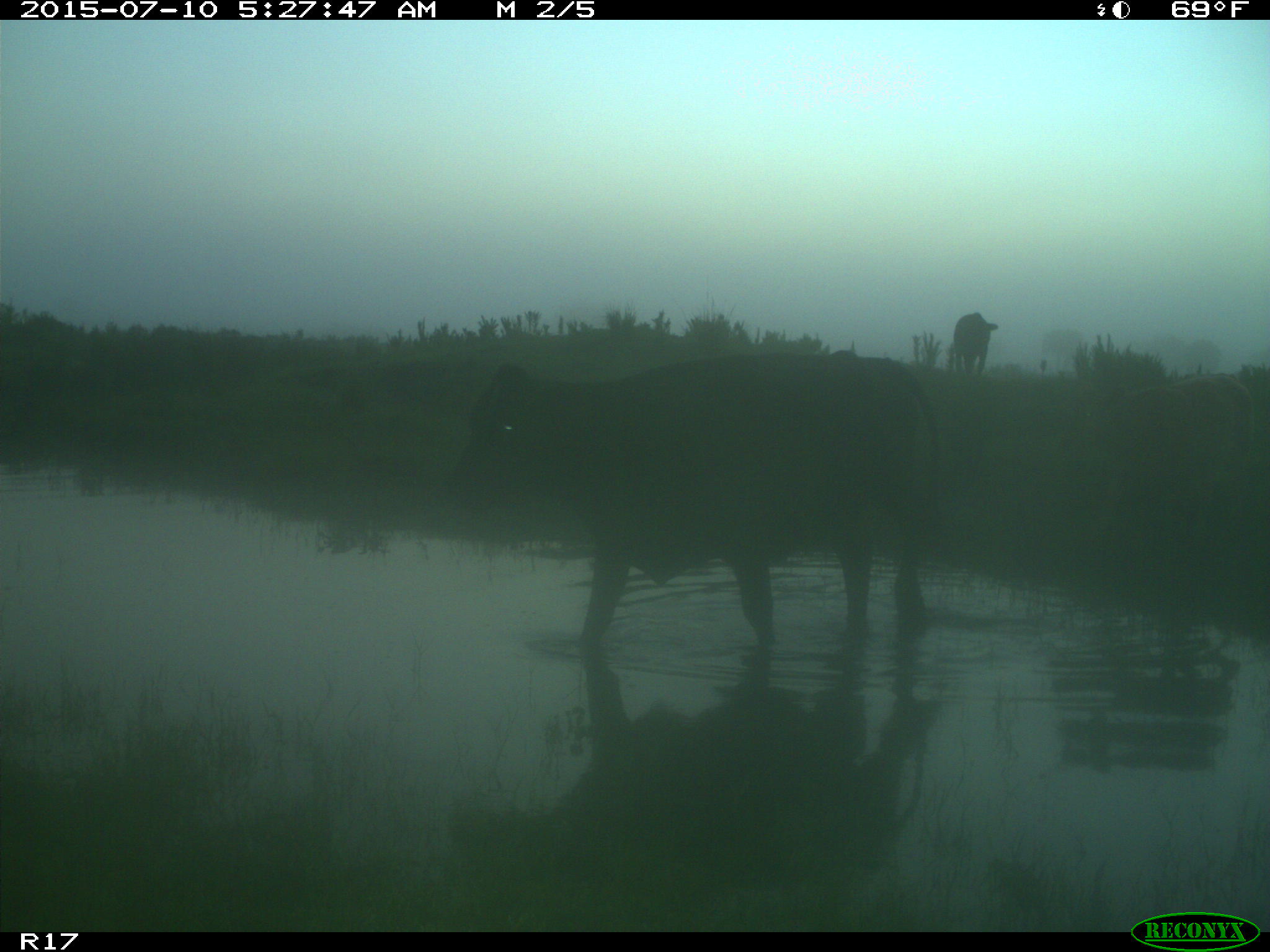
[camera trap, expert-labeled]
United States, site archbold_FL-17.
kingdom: Animalia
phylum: Chordata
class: Mammalia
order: Artiodactyla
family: Bovidae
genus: Bos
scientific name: Bos taurus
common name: domestic cow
Bos taurus (domestic cow).